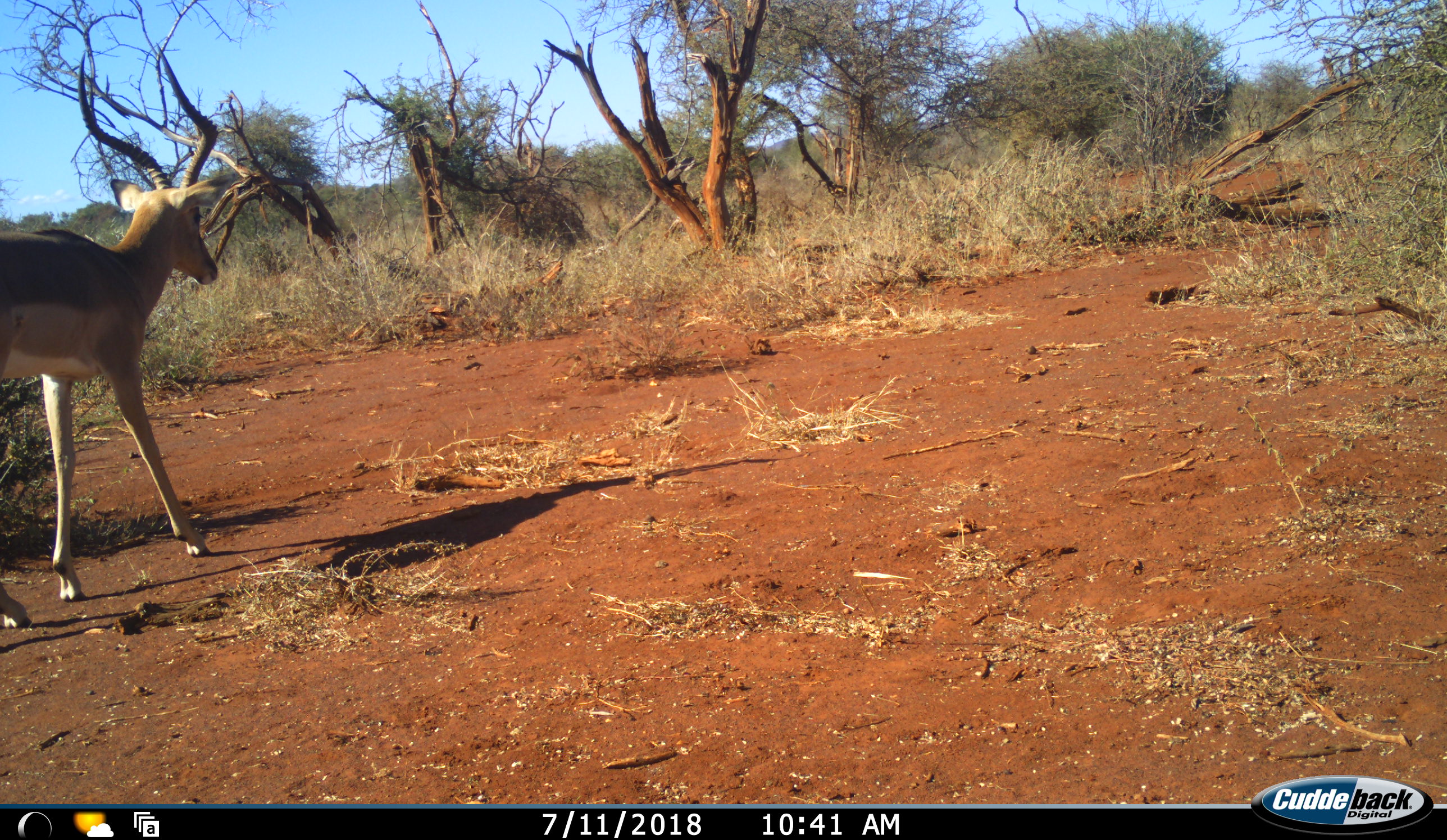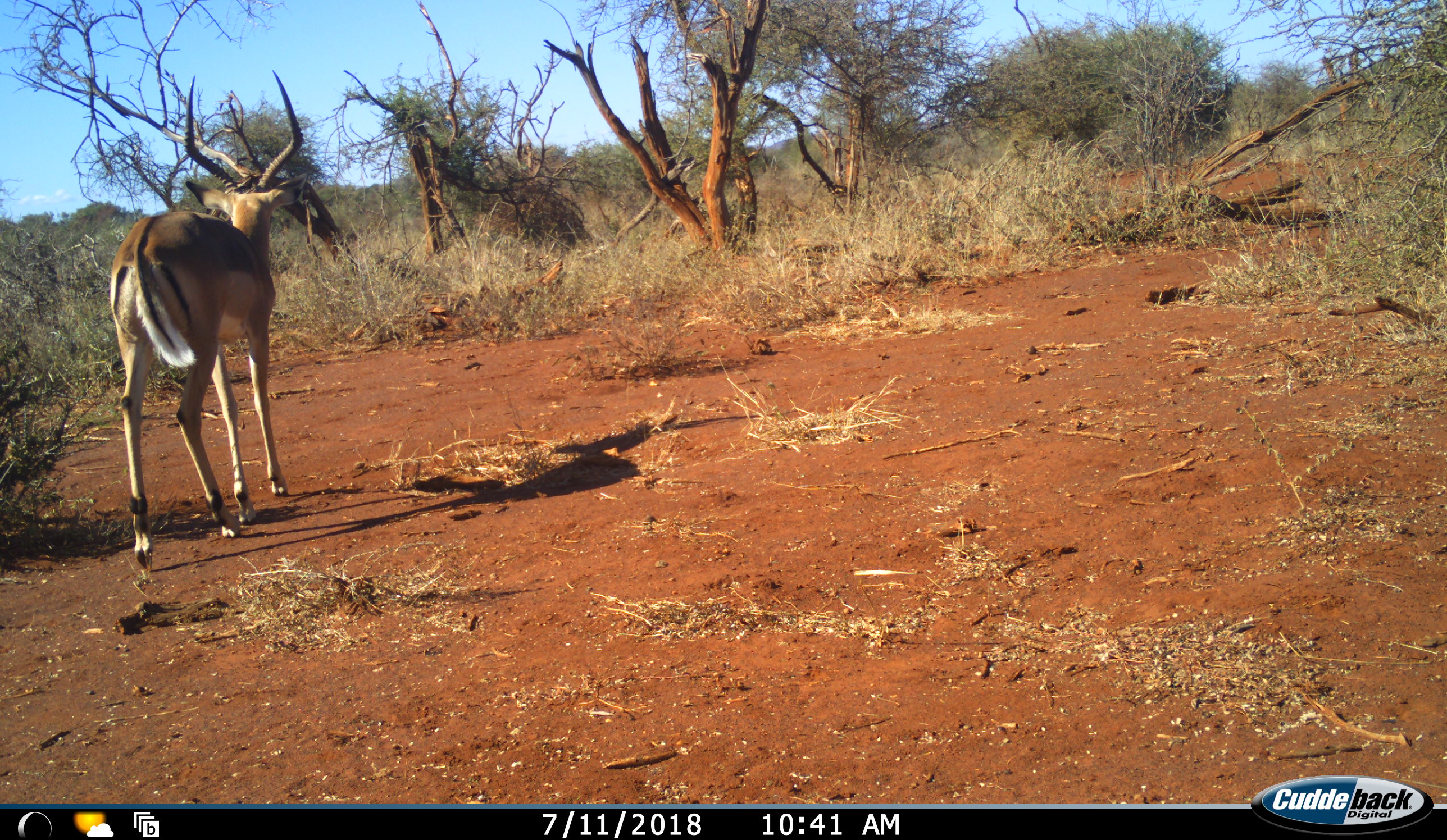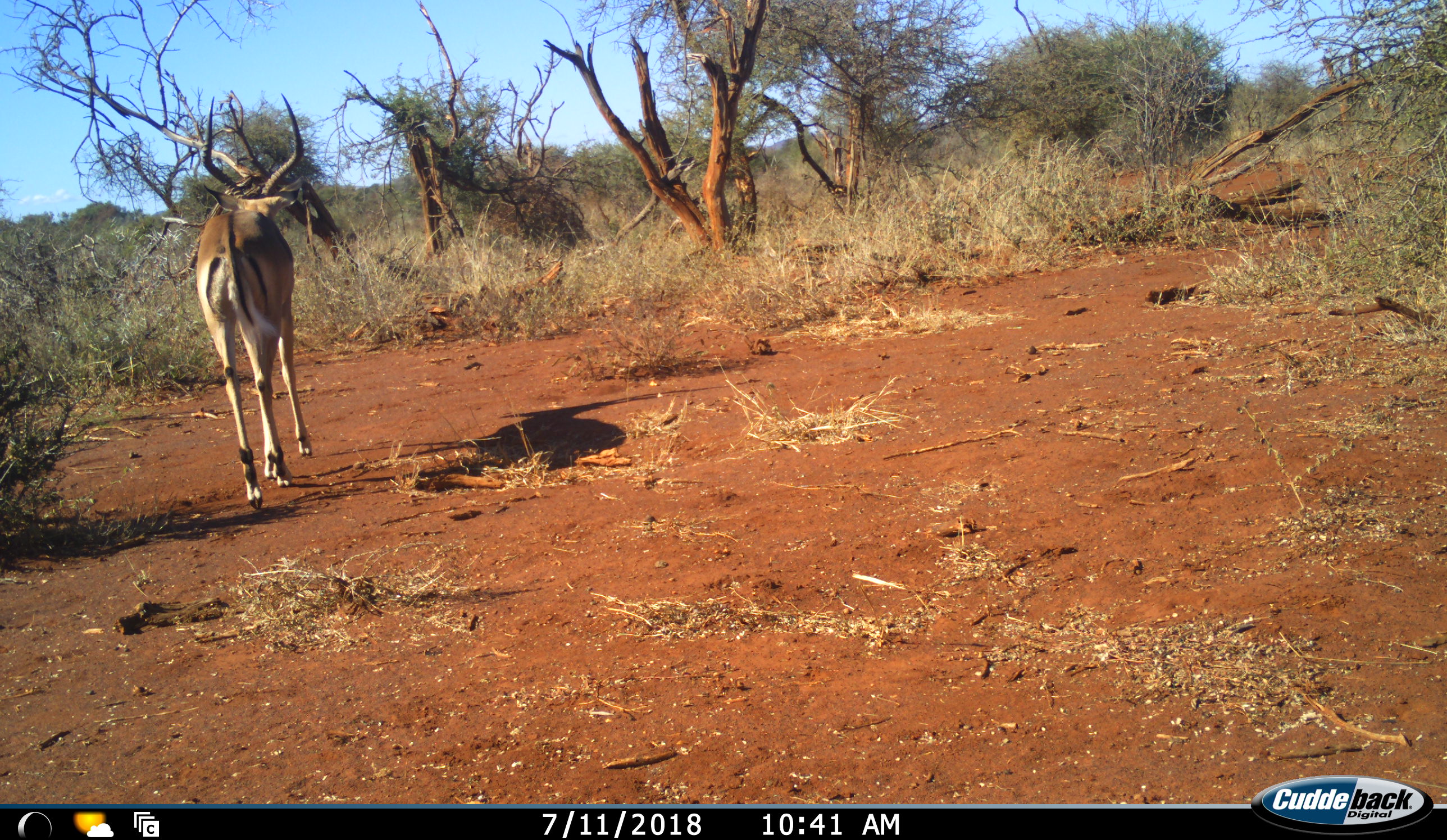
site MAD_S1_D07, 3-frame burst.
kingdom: Animalia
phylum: Chordata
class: Mammalia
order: Artiodactyla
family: Bovidae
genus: Aepyceros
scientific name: Aepyceros melampus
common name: impala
Impala (Aepyceros melampus), count 1. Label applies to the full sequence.